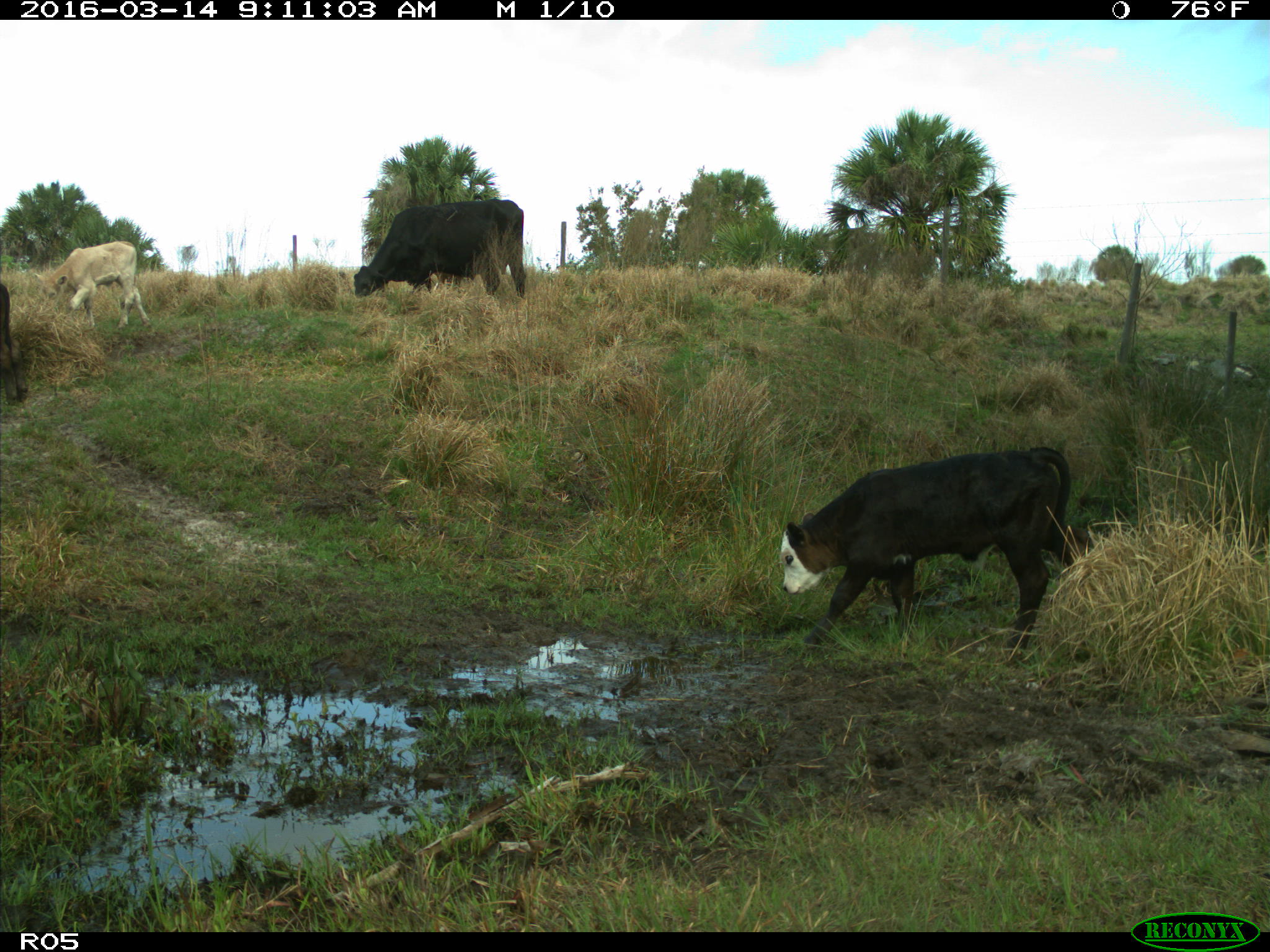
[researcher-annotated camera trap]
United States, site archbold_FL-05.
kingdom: Animalia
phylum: Chordata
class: Mammalia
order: Artiodactyla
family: Bovidae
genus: Bos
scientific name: Bos taurus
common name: domestic cow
Bos taurus (domestic cow).